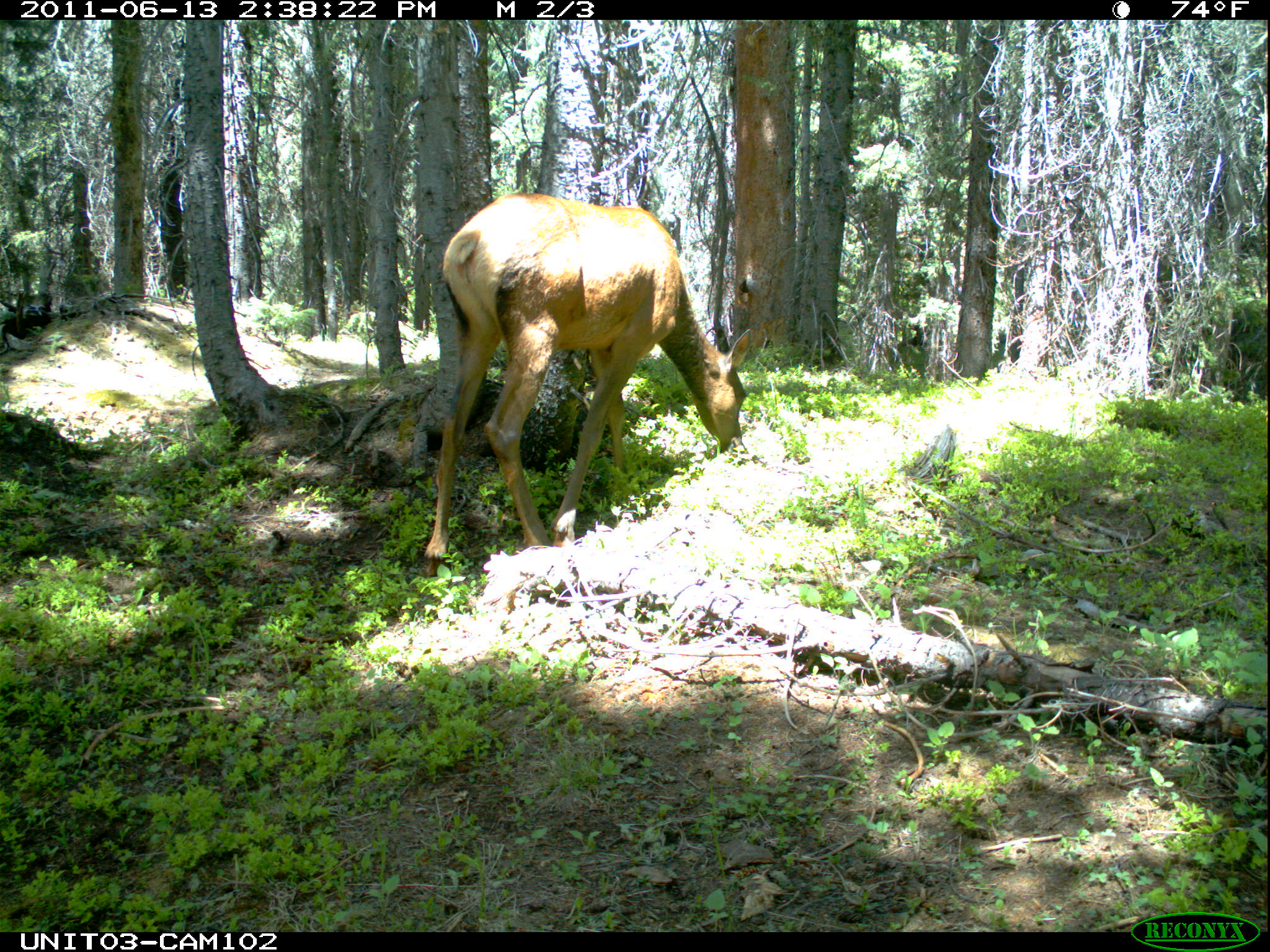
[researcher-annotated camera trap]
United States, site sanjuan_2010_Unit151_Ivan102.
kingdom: Animalia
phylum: Chordata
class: Mammalia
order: Artiodactyla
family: Cervidae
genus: Cervus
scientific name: Cervus elaphus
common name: red deer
Cervus elaphus (red deer).